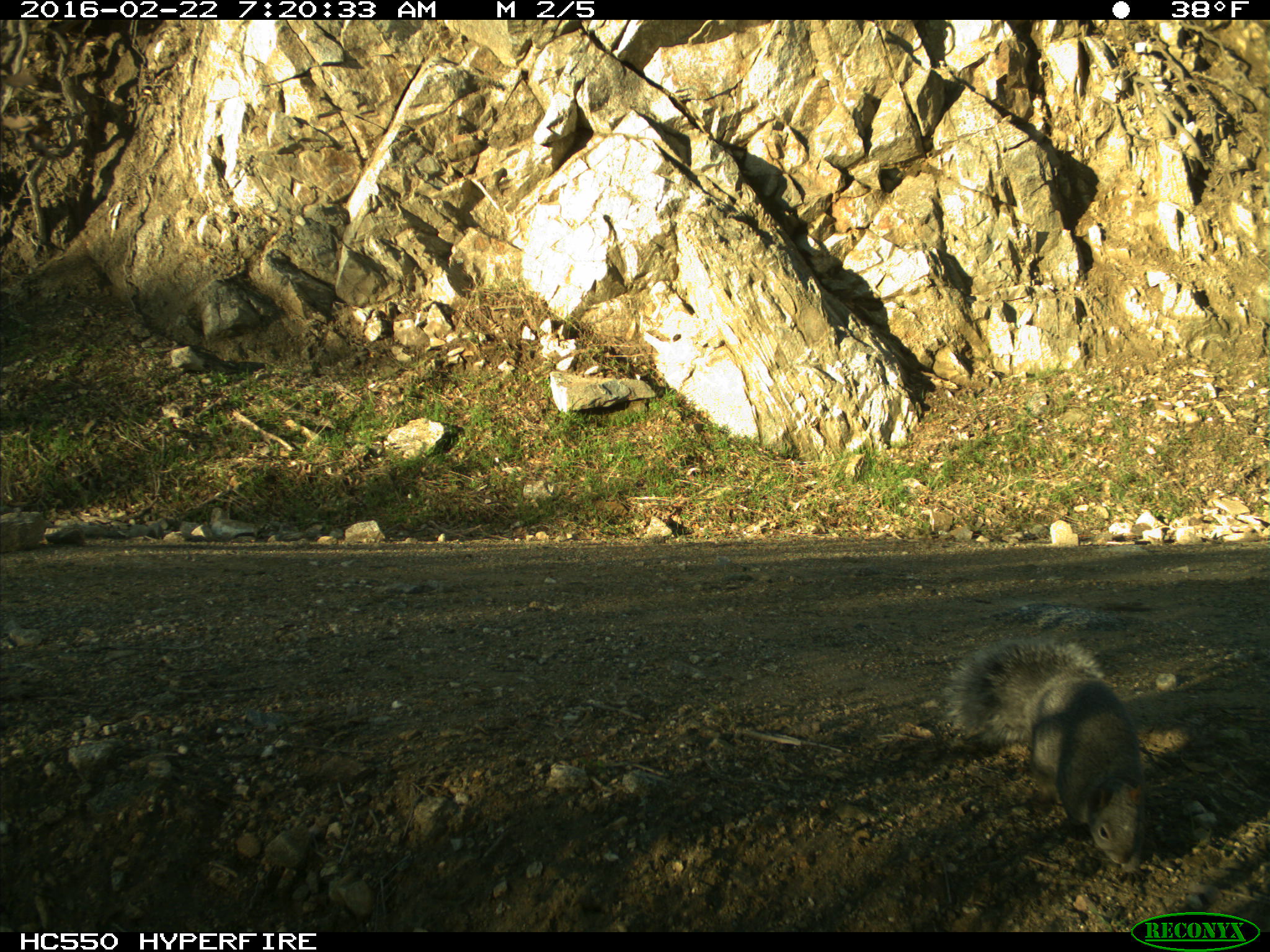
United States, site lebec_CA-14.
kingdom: Animalia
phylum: Chordata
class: Mammalia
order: Rodentia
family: Sciuridae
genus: Sciurus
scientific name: Sciurus carolinensis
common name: eastern gray squirrel